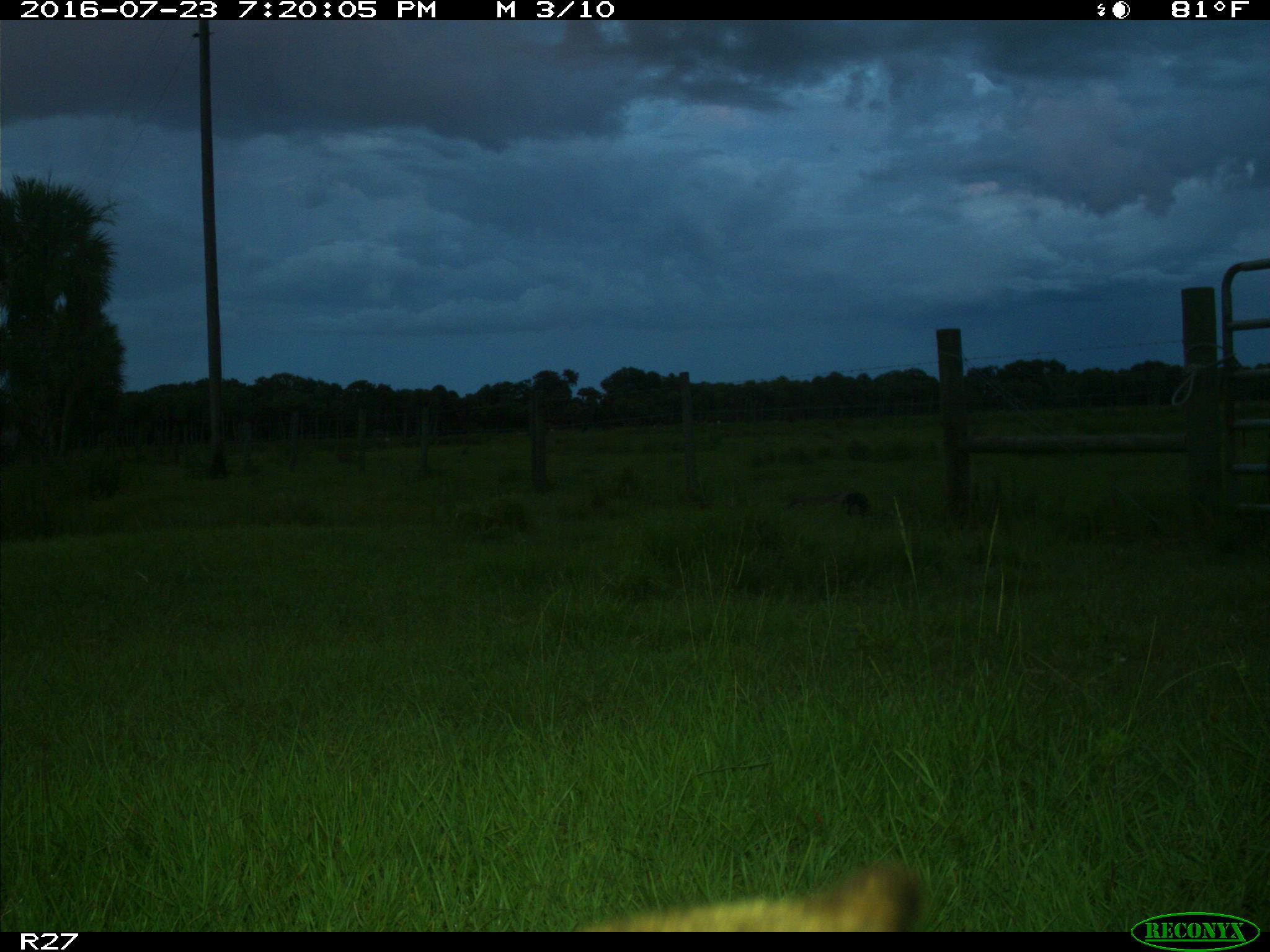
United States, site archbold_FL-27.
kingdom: Animalia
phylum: Chordata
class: Mammalia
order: Artiodactyla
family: Bovidae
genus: Bos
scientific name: Bos taurus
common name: domestic cow